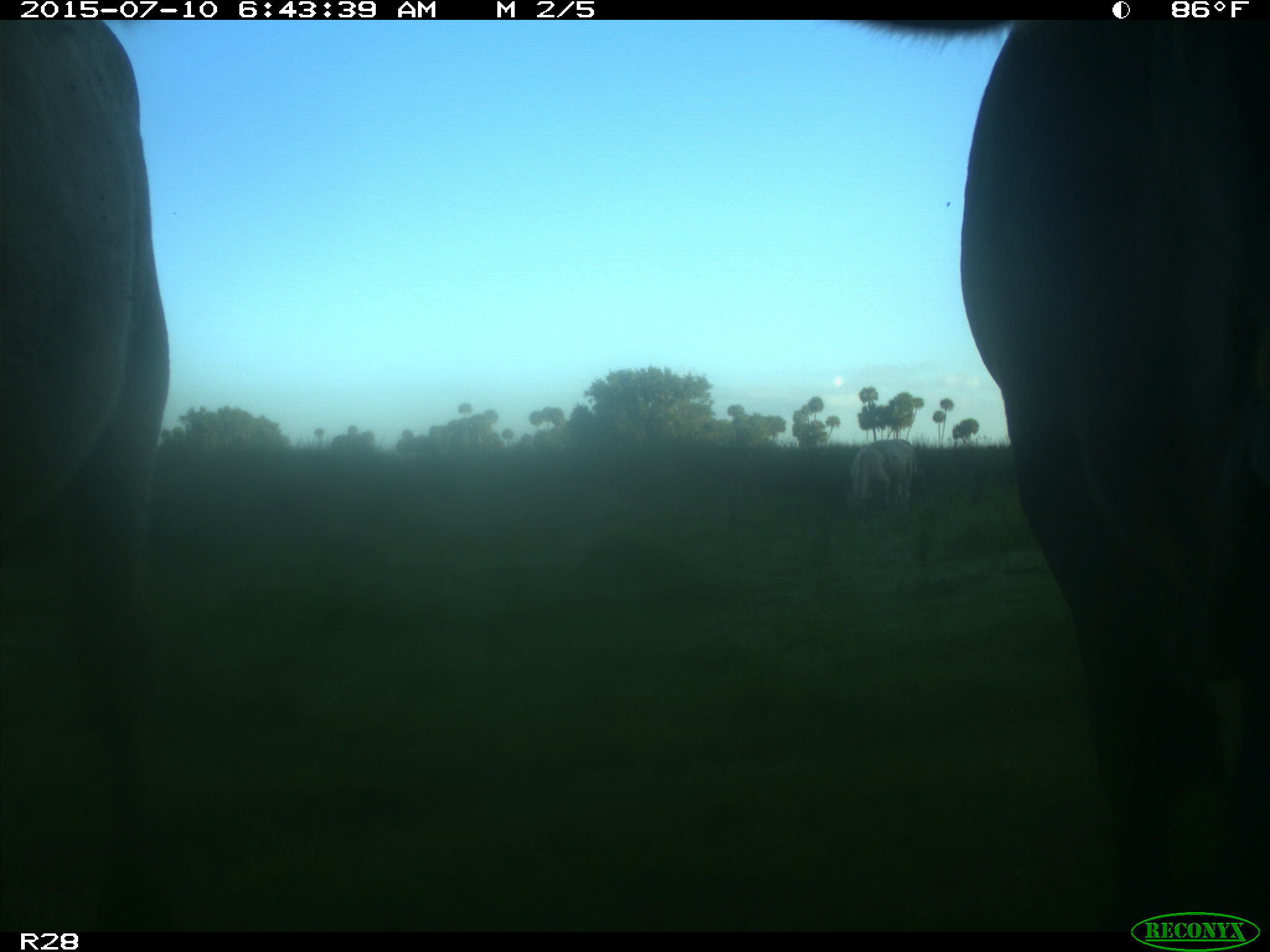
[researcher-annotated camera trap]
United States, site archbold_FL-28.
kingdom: Animalia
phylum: Chordata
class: Mammalia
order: Artiodactyla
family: Bovidae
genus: Bos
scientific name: Bos taurus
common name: domestic cow